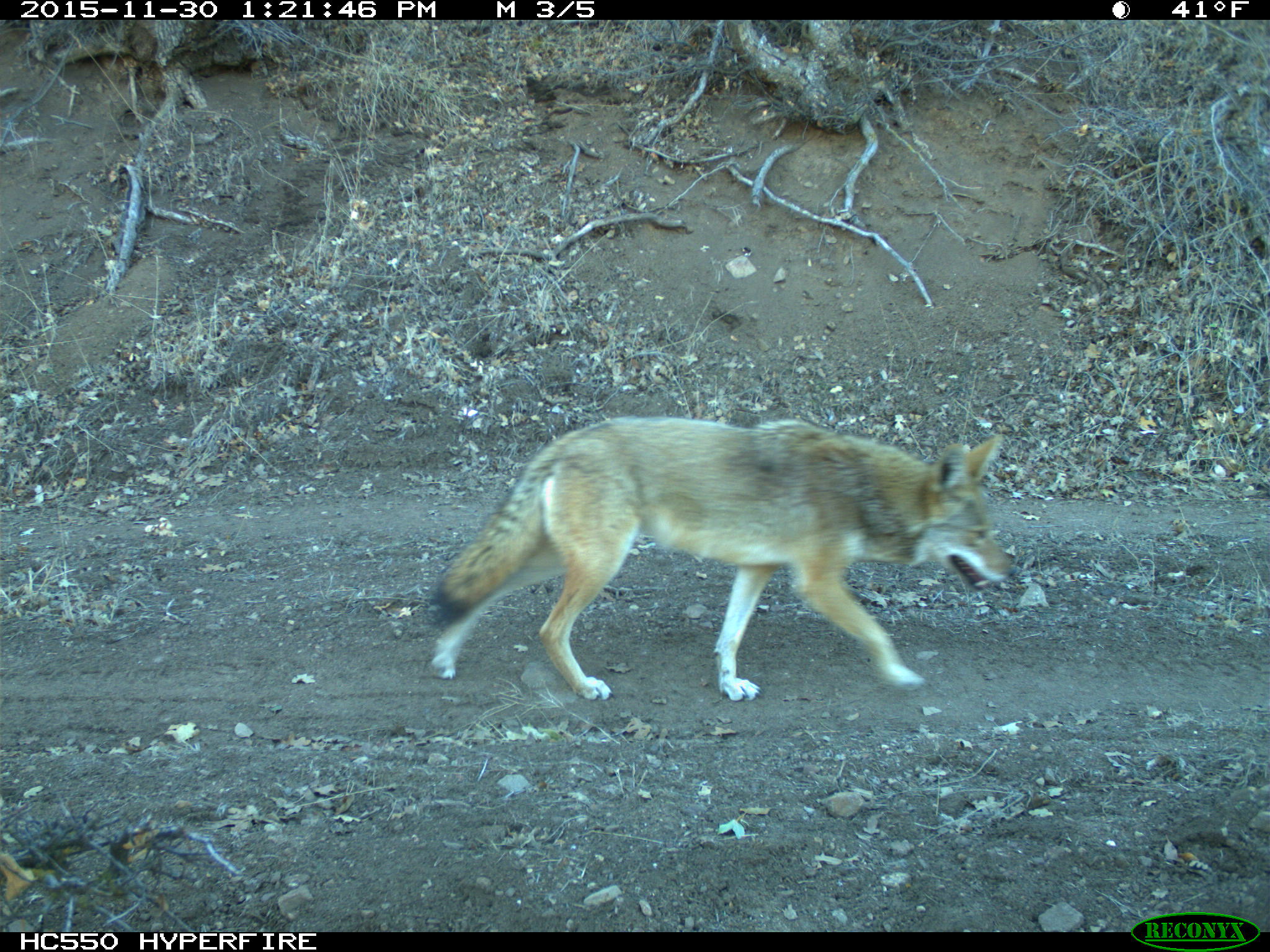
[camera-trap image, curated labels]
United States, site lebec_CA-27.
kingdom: Animalia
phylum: Chordata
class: Mammalia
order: Carnivora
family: Canidae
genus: Canis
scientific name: Canis latrans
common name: coyote